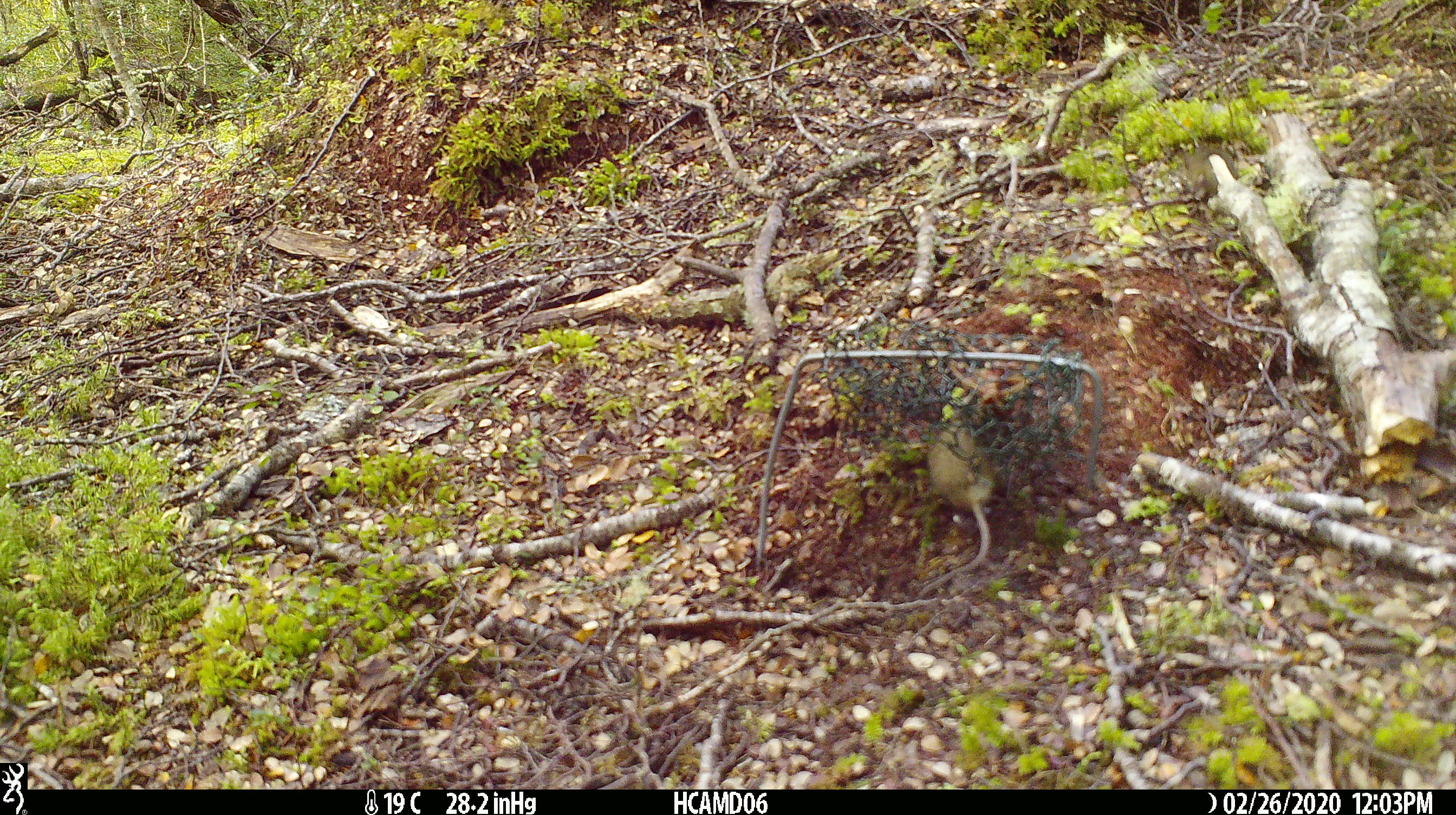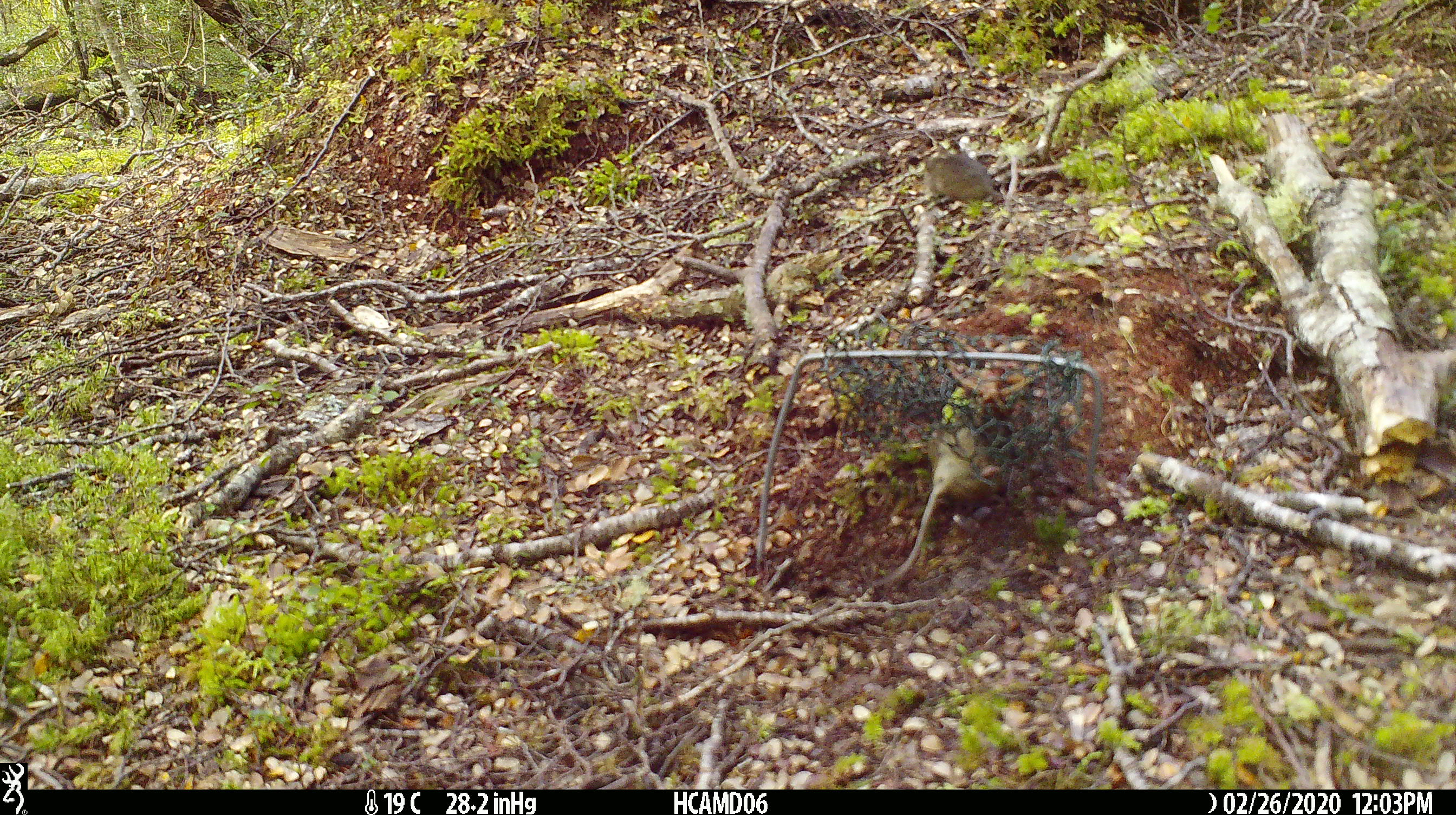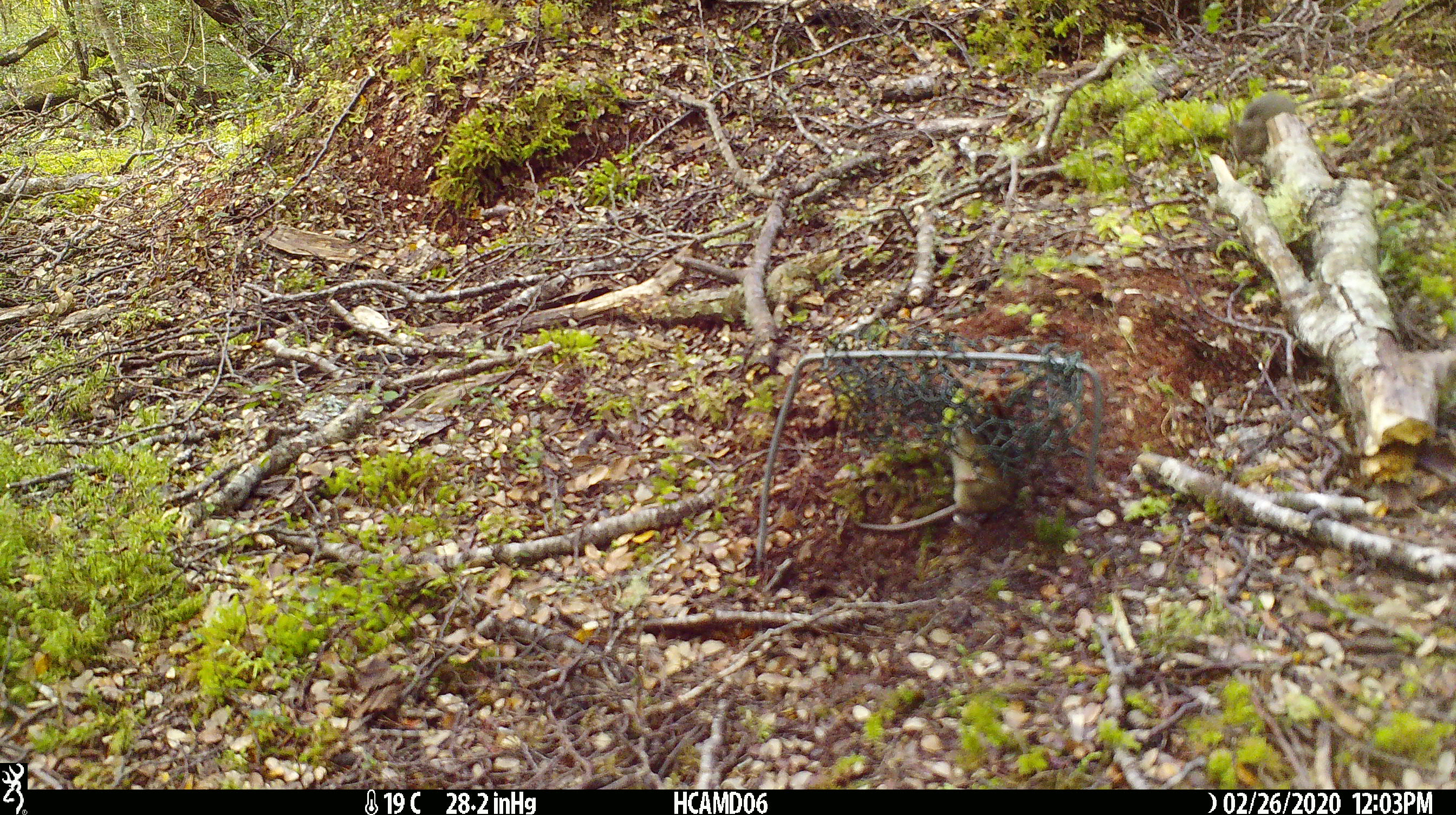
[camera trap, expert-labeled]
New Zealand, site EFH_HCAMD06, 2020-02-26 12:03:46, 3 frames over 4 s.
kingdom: Animalia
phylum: Chordata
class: Mammalia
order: Rodentia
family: Muridae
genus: Mus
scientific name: Mus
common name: mouse